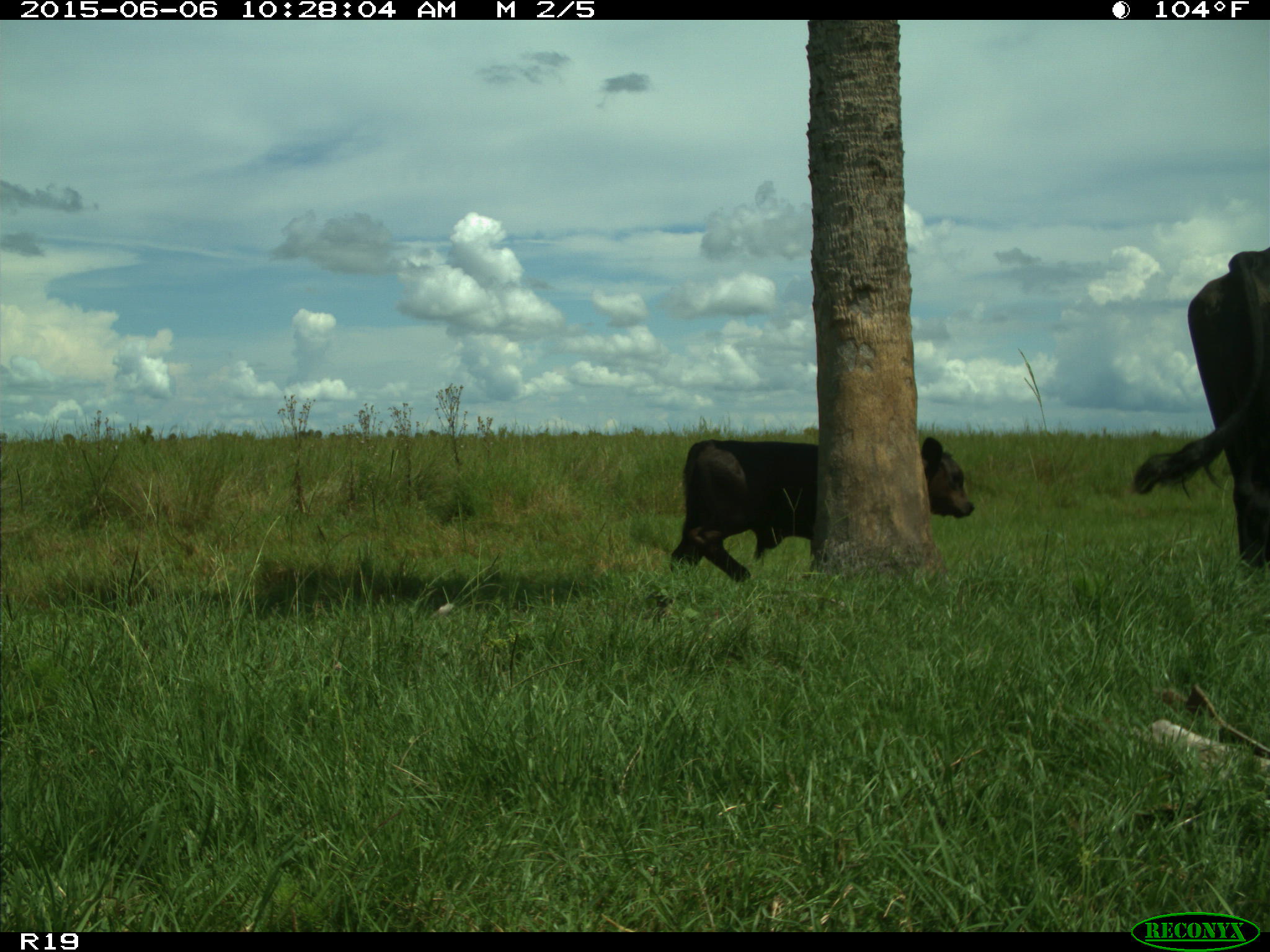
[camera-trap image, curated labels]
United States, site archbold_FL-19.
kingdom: Animalia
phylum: Chordata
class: Mammalia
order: Artiodactyla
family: Bovidae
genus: Bos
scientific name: Bos taurus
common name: domestic cow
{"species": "Bos taurus (domestic cow)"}